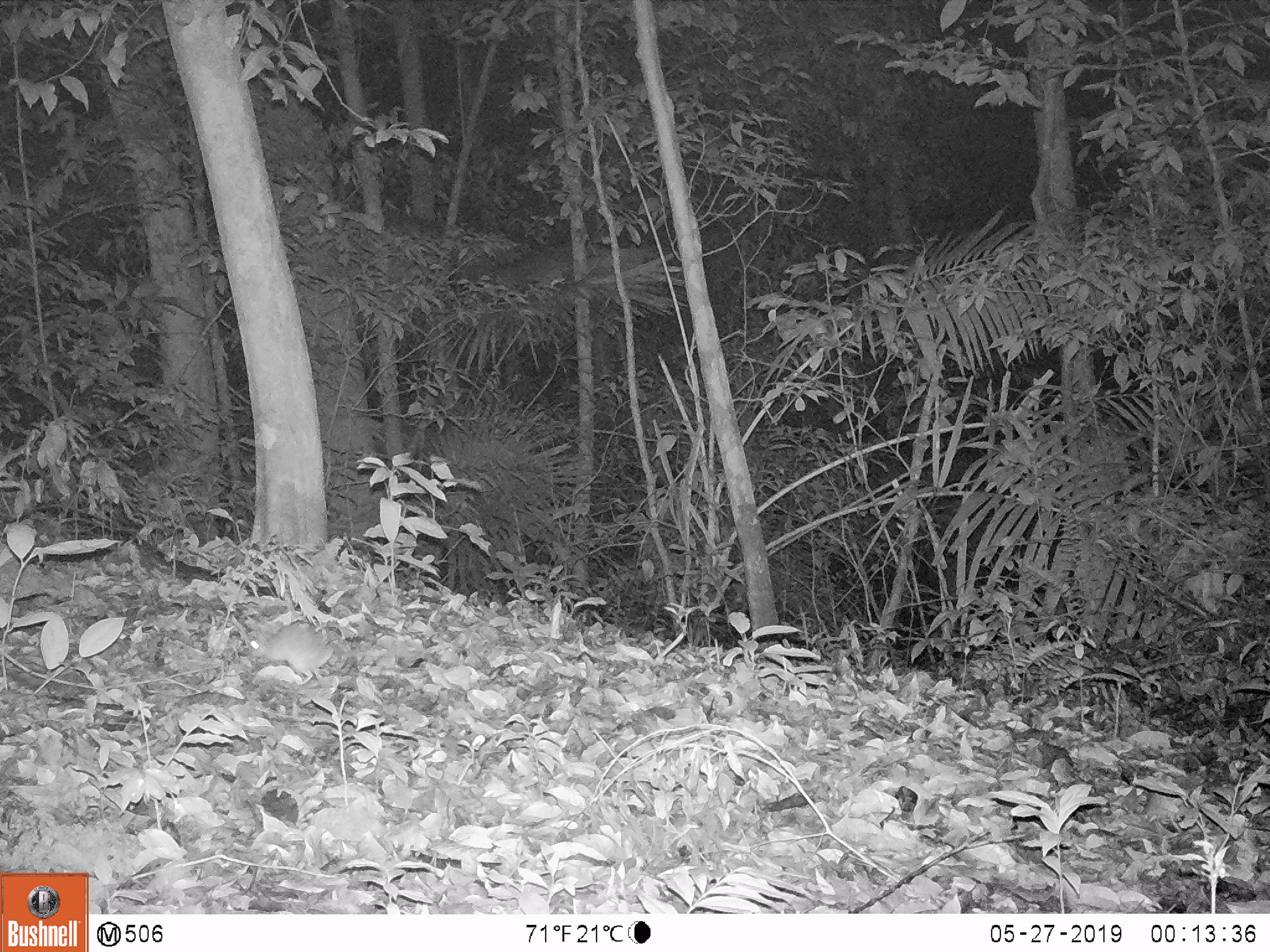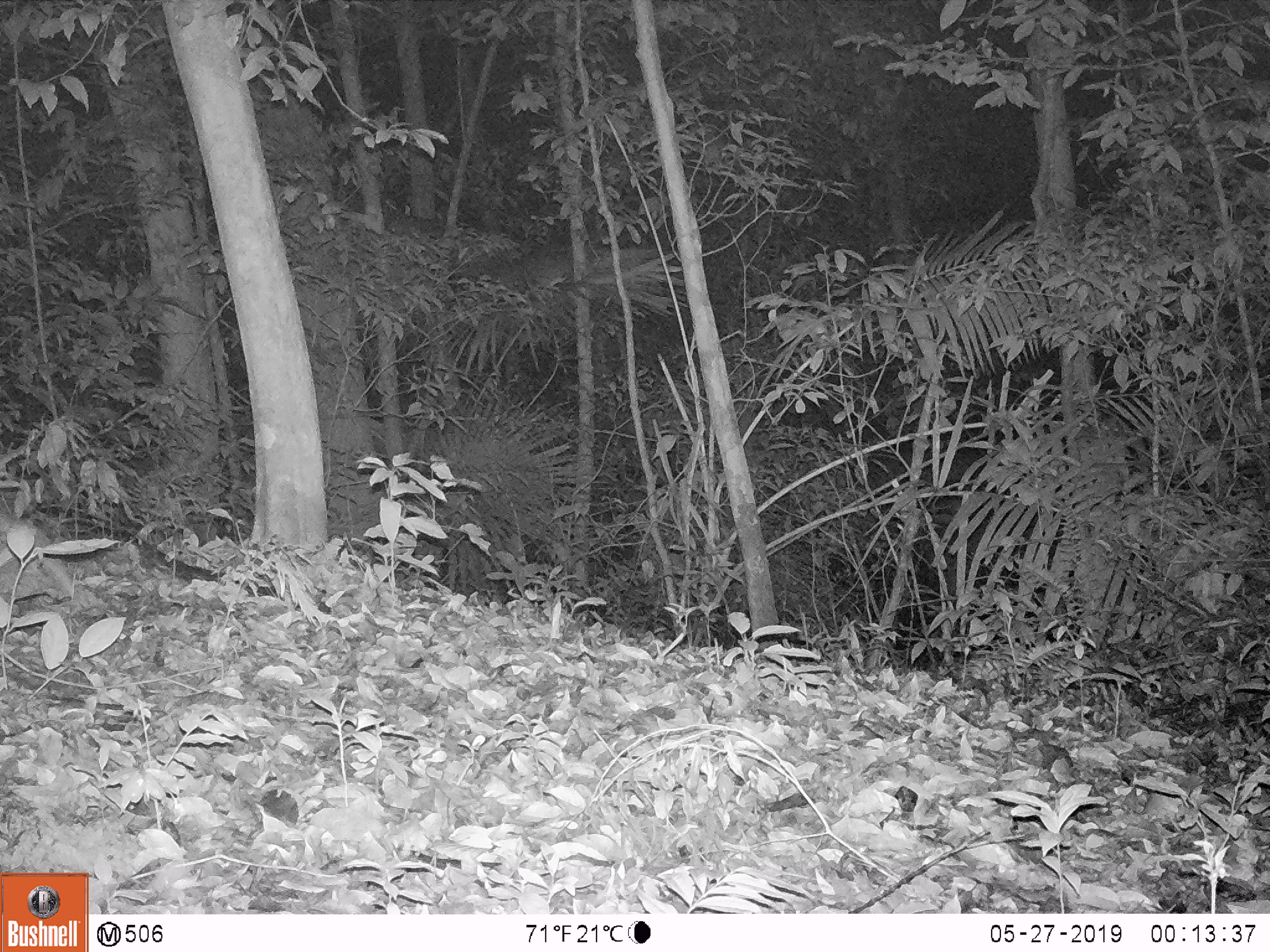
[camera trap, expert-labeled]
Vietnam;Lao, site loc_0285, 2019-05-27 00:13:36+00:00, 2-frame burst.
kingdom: Animalia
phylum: Chordata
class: Mammalia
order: Rodentia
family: Muridae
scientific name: Muridae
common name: old-world mice and rats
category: unidentified murid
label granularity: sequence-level